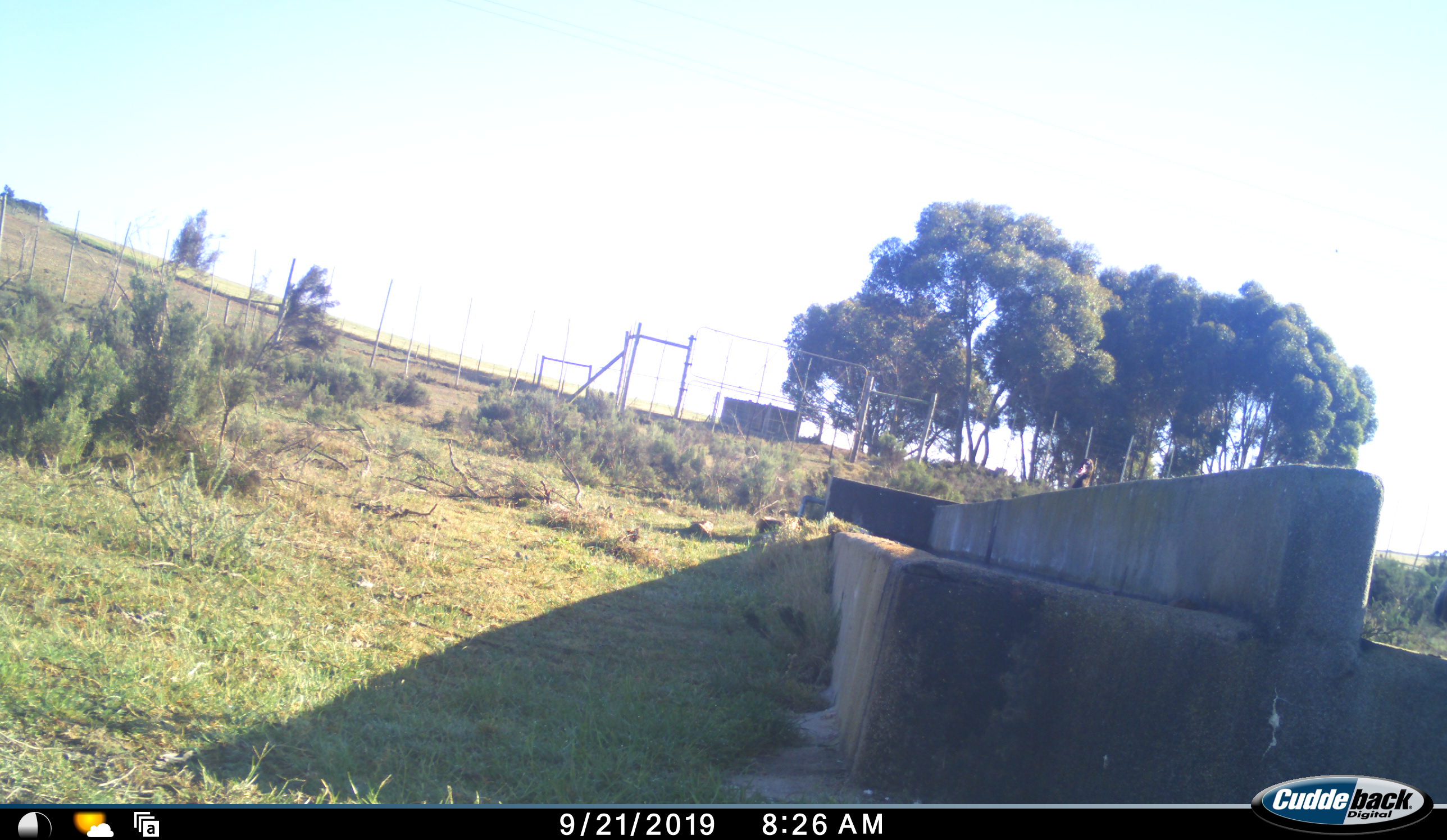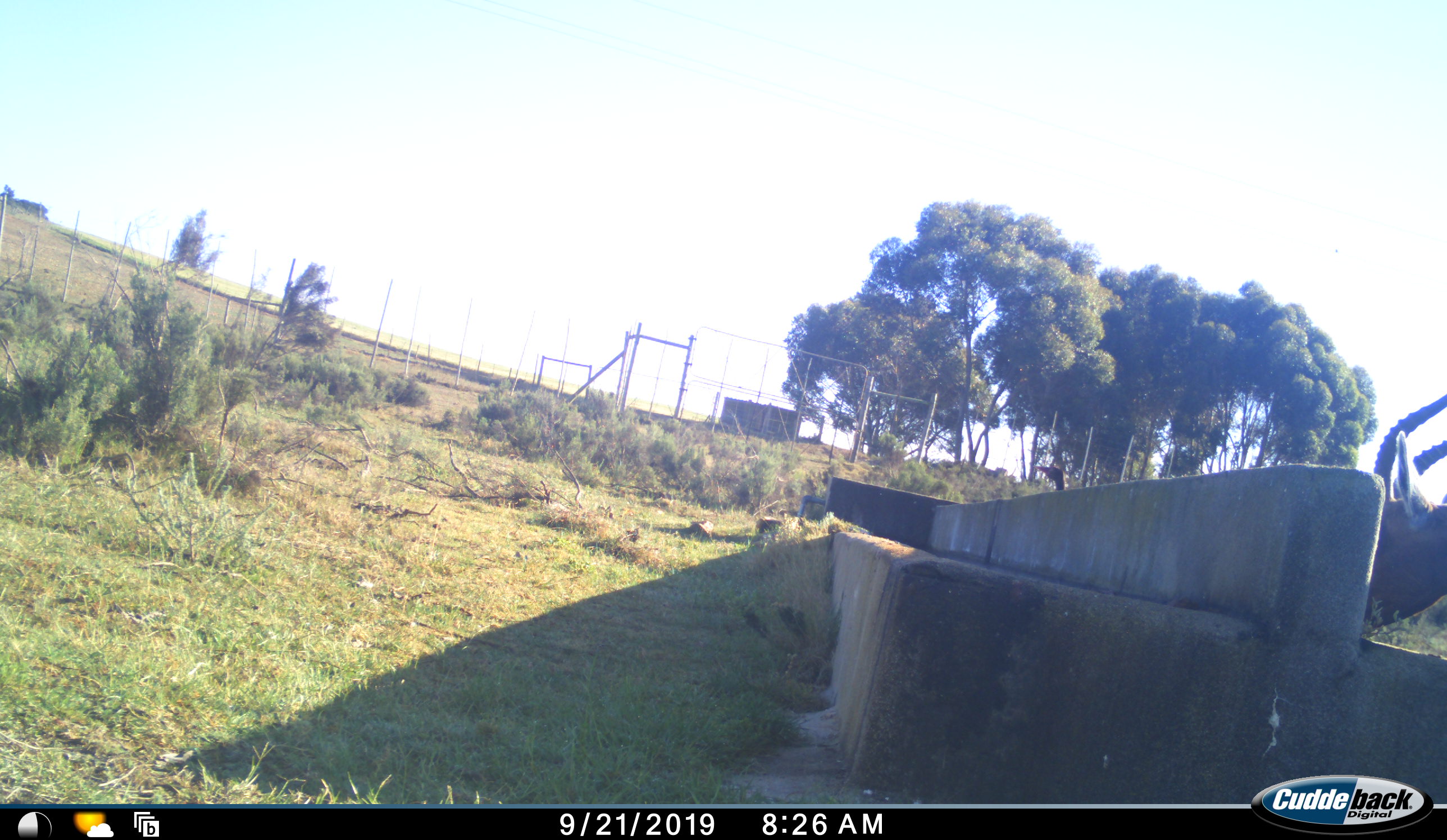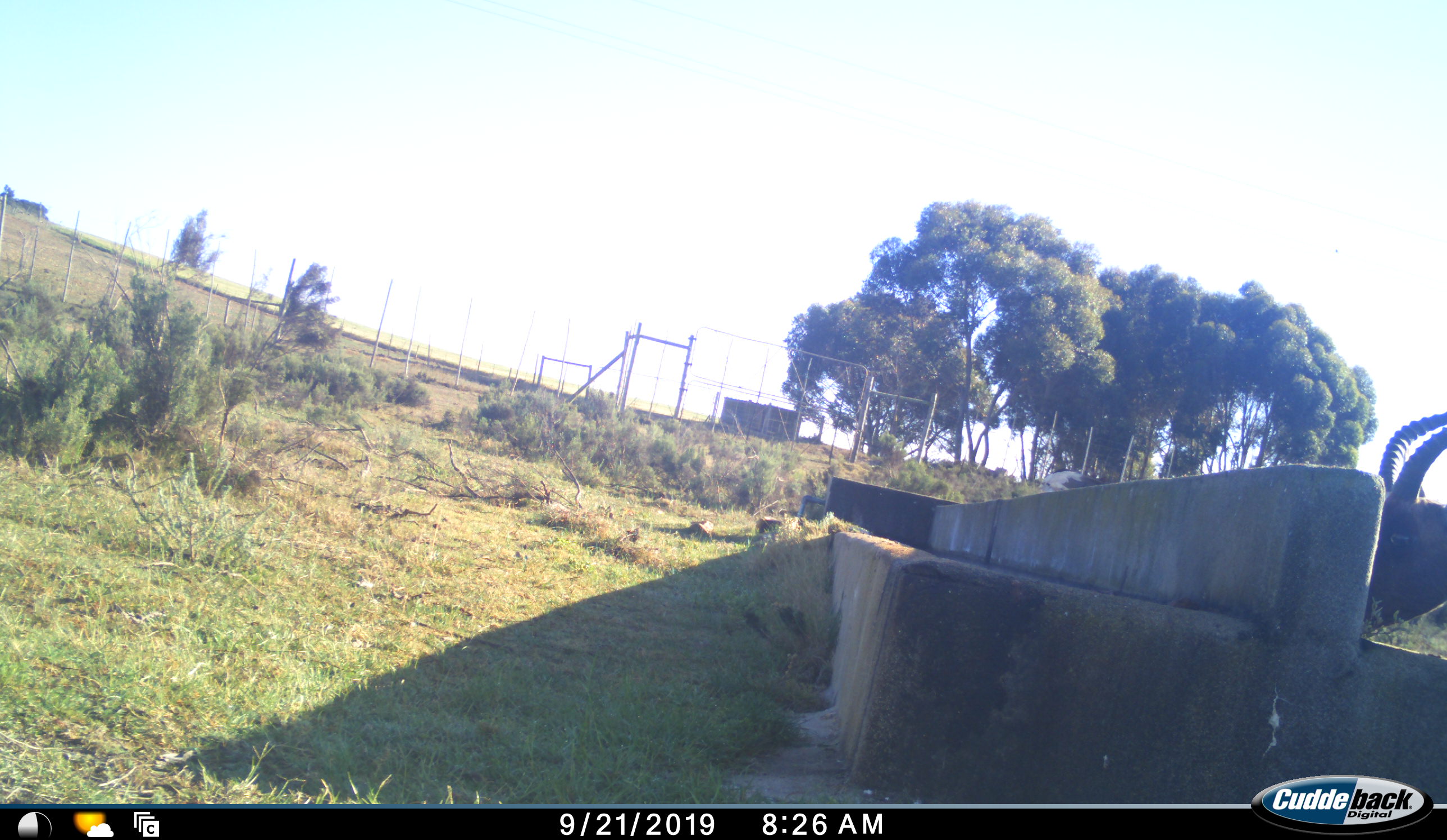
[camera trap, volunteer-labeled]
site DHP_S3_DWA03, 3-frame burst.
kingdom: Animalia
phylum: Chordata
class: Aves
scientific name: Aves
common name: bird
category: birdother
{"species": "birdother (bird) (Aves)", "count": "1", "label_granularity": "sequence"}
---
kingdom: Animalia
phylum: Chordata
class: Mammalia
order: Artiodactyla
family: Bovidae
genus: Damaliscus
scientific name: Damaliscus pygargus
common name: bontebok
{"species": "bontebok (Damaliscus pygargus)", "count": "1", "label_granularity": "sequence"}